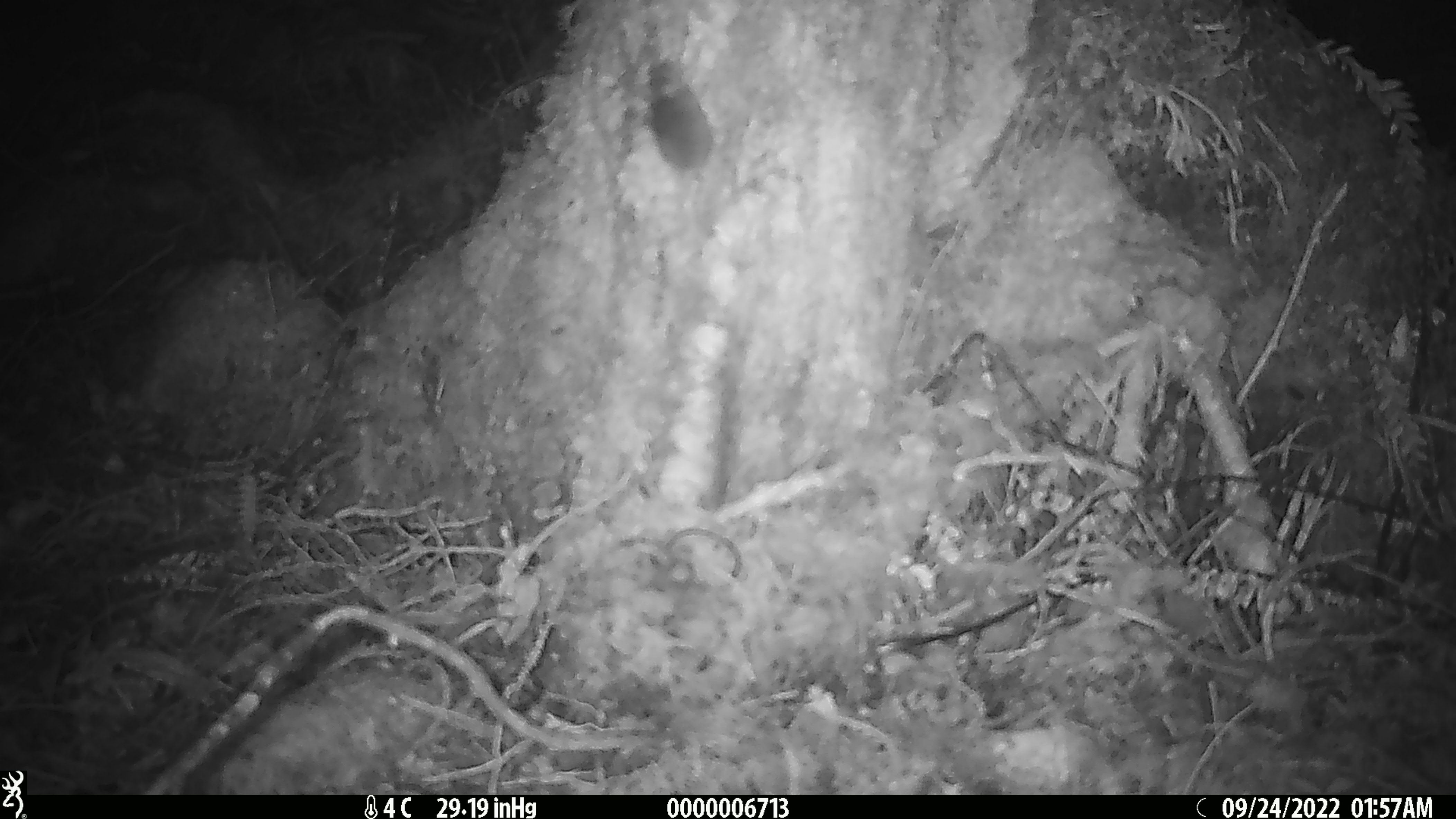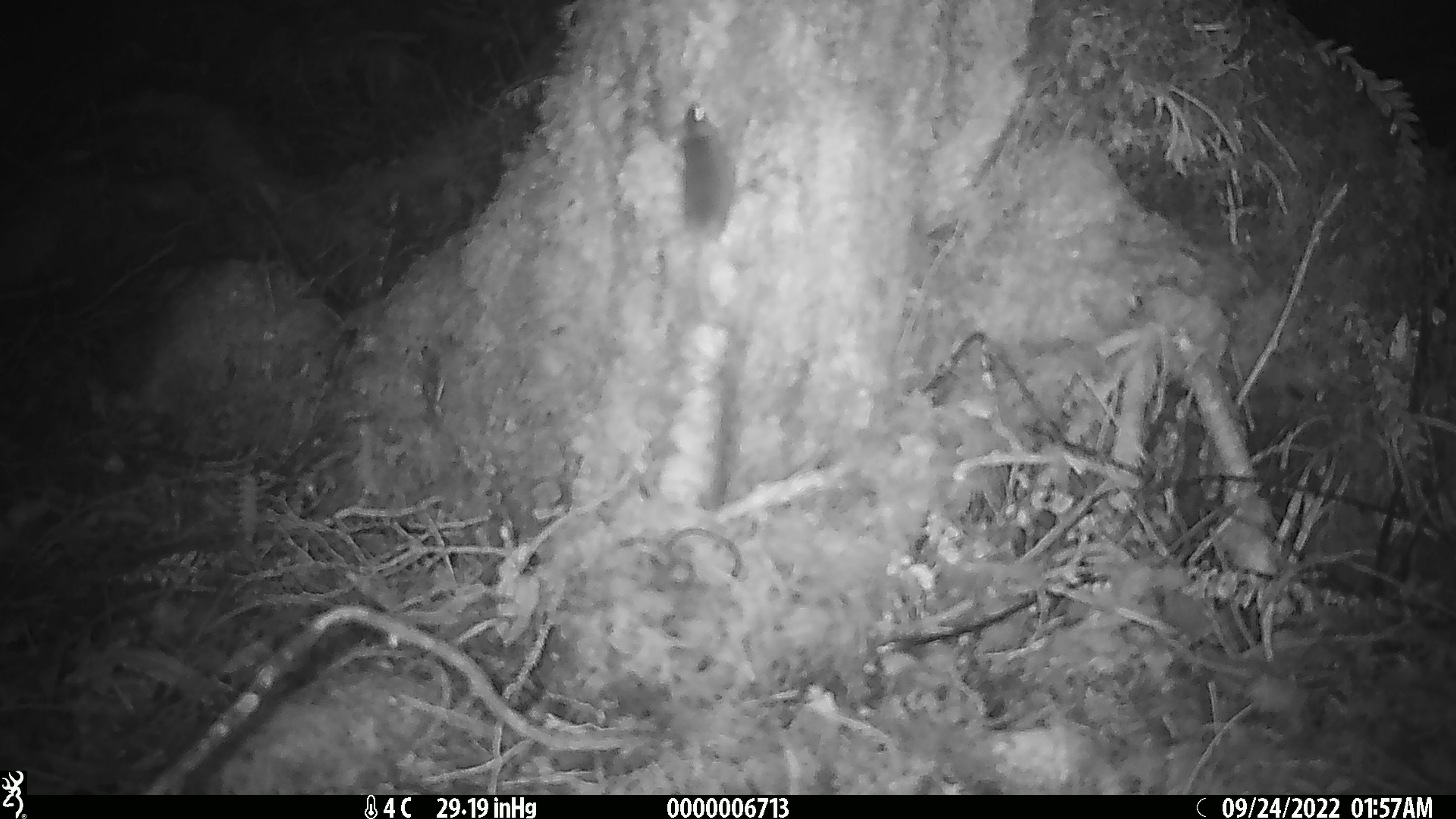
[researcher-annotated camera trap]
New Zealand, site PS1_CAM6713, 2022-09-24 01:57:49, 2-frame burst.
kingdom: Animalia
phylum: Chordata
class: Mammalia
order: Rodentia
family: Muridae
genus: Mus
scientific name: Mus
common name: mouse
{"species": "mouse (Mus)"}